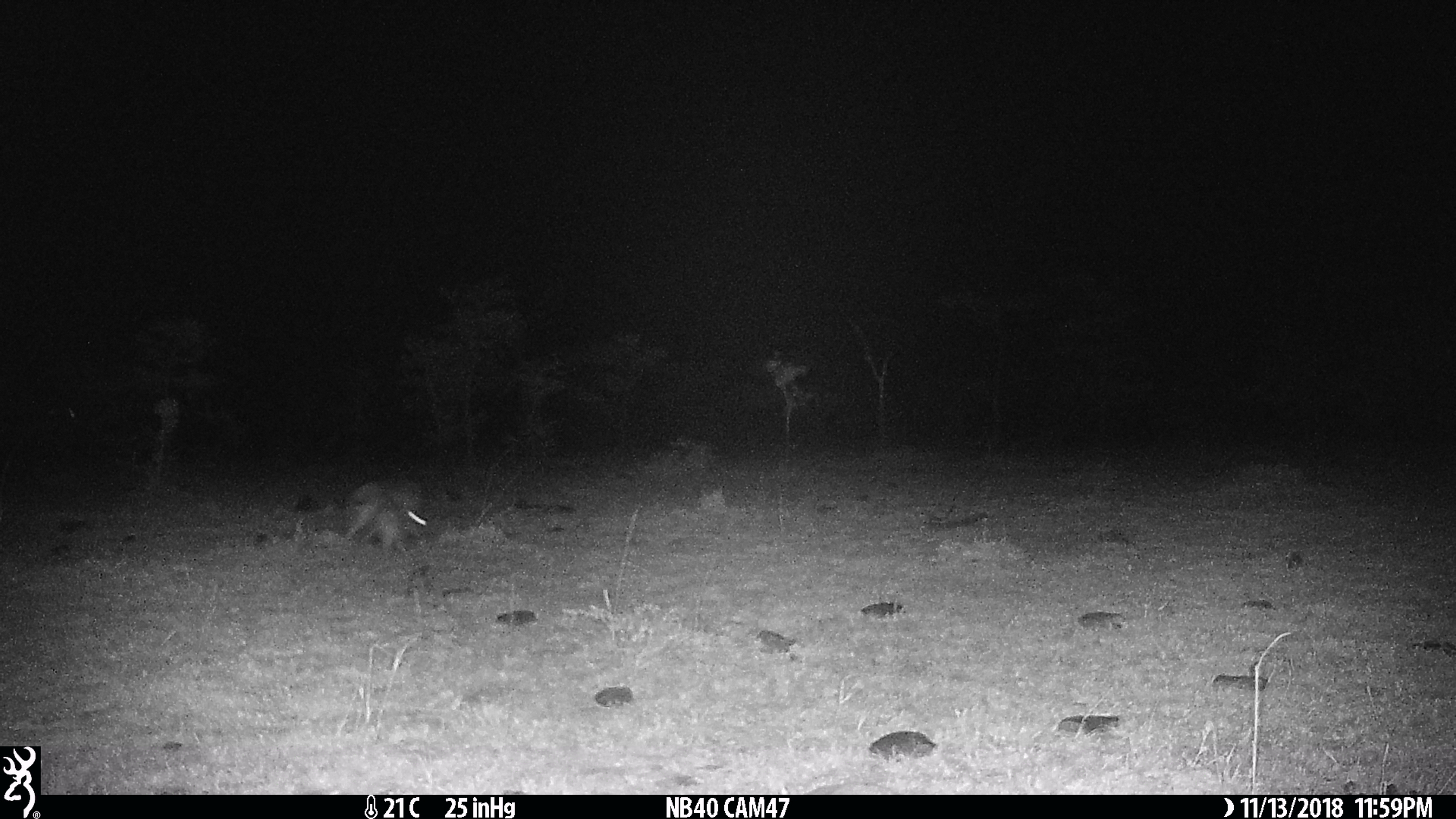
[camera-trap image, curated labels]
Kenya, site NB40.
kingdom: Animalia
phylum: Chordata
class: Mammalia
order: Lagomorpha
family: Leporidae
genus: Lepus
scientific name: Lepus capensis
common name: cape hare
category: hare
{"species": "hare (cape hare) (Lepus capensis)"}